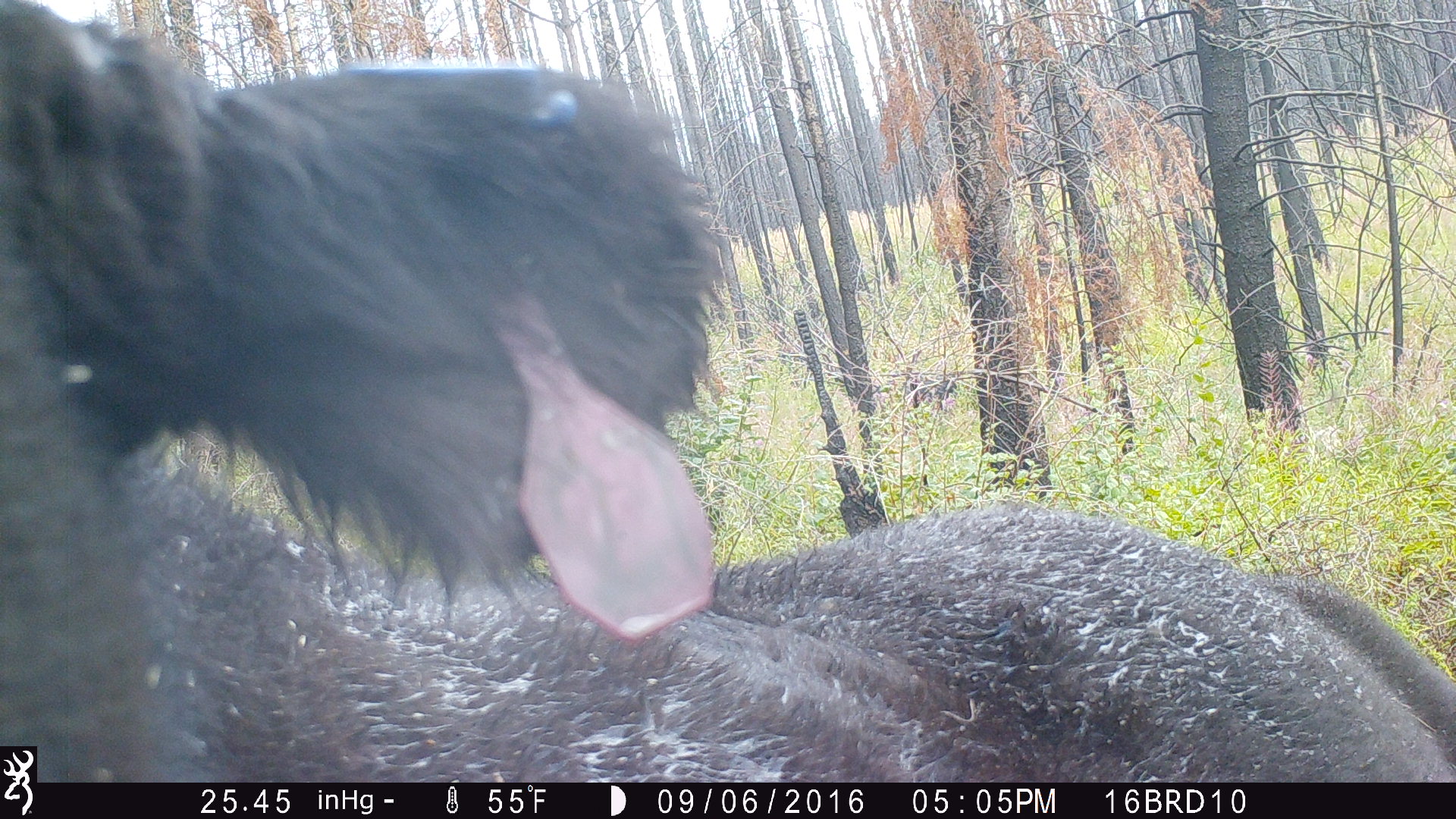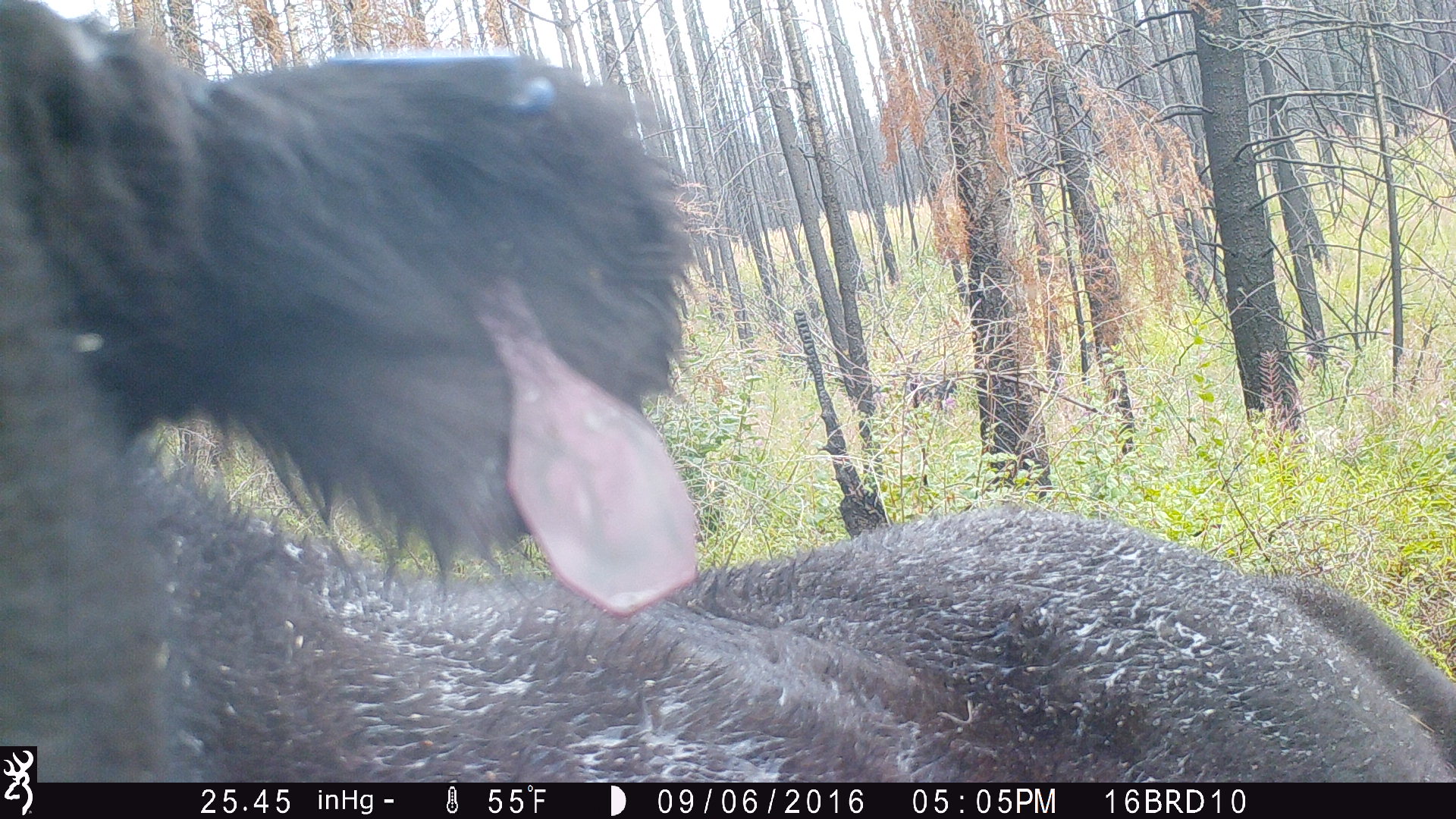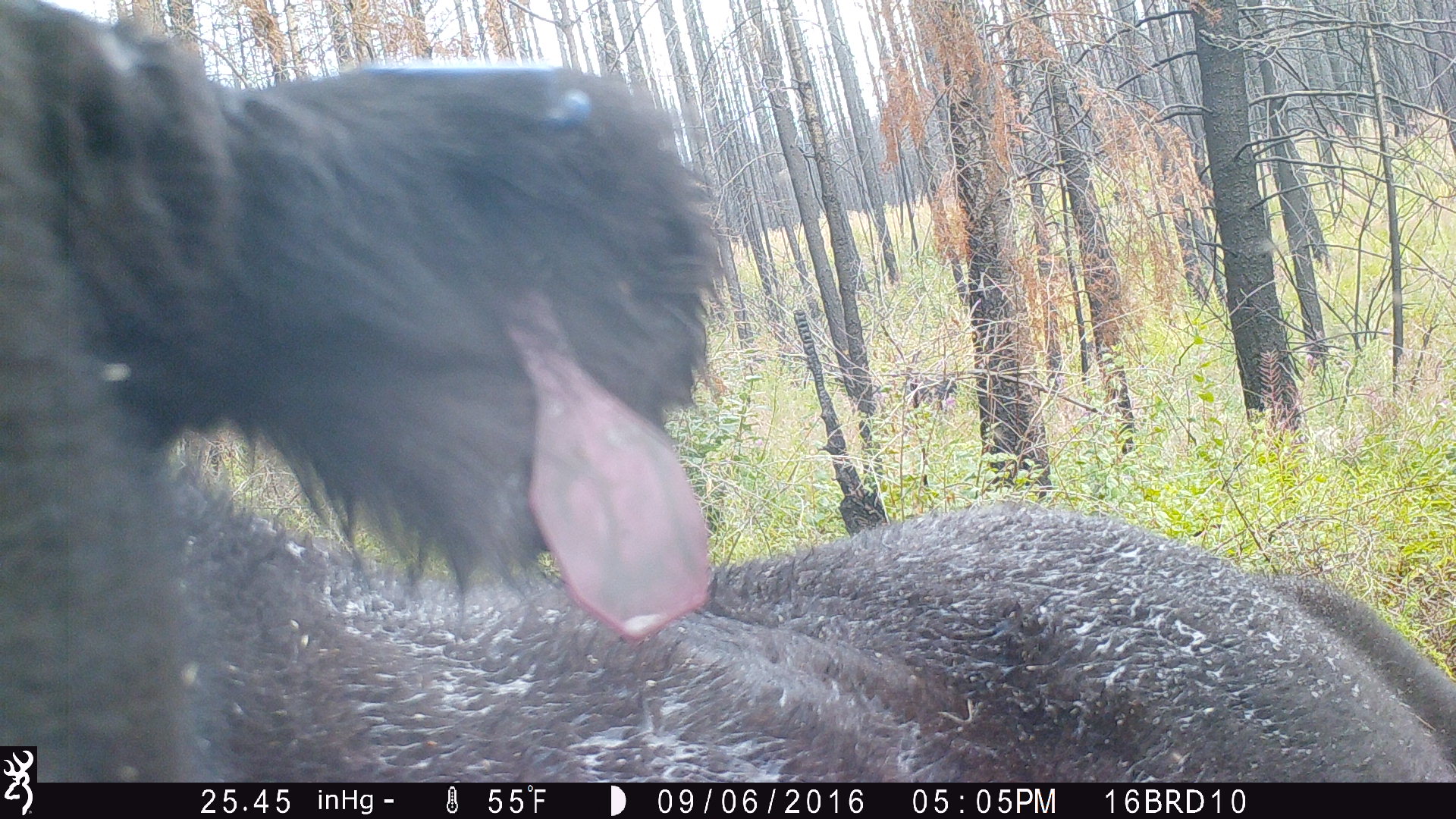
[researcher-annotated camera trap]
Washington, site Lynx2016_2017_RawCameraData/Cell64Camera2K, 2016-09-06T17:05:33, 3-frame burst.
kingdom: Animalia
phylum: Chordata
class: Mammalia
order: Artiodactyla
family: Bovidae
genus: Bos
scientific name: Bos taurus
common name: domestic cattle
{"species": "domestic cattle (Bos taurus)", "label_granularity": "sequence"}